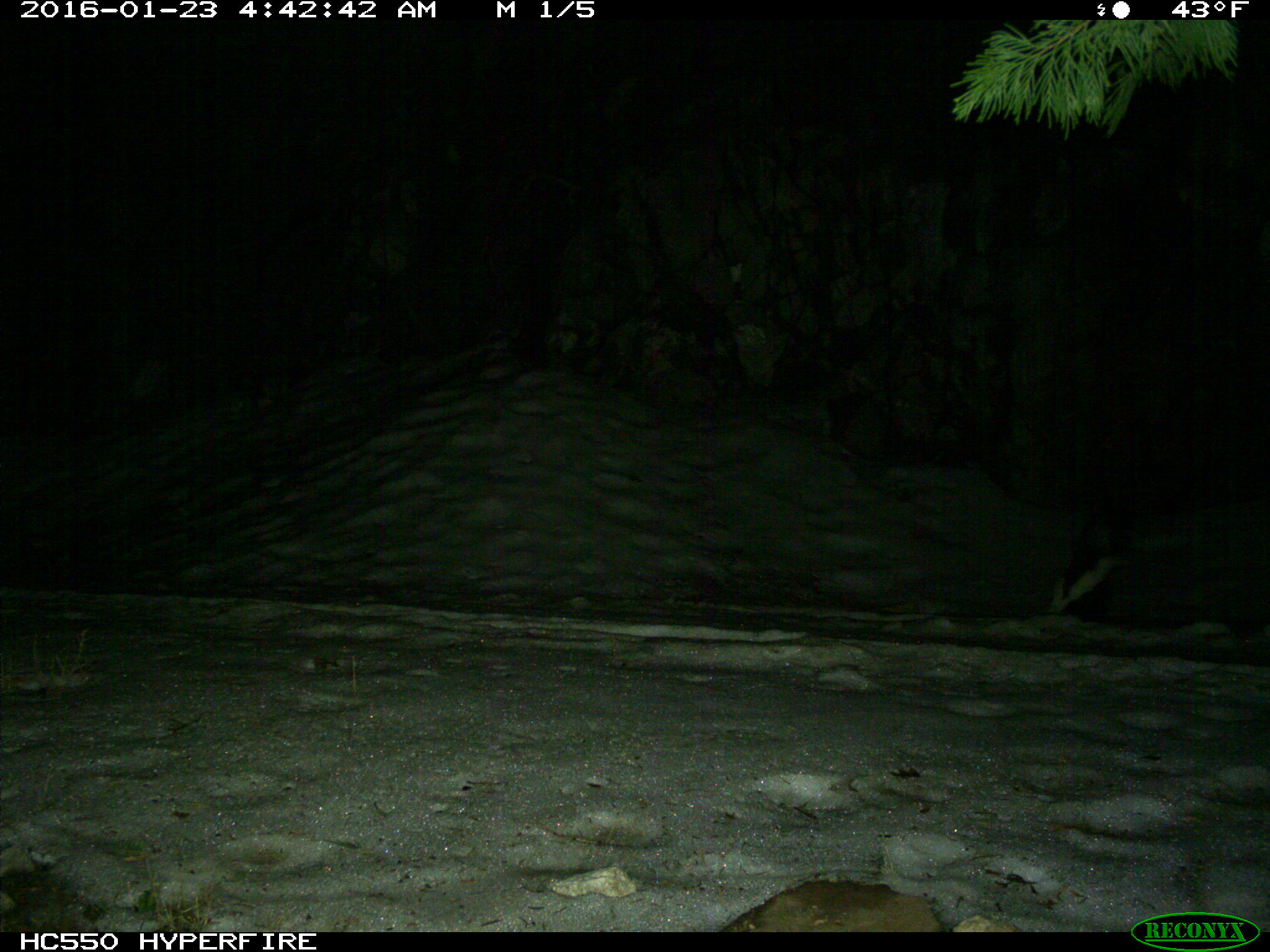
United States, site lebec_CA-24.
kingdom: Animalia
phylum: Chordata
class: Mammalia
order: Carnivora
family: Mephitidae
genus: Mephitis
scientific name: Mephitis mephitis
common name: striped skunk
Mephitis mephitis (striped skunk).